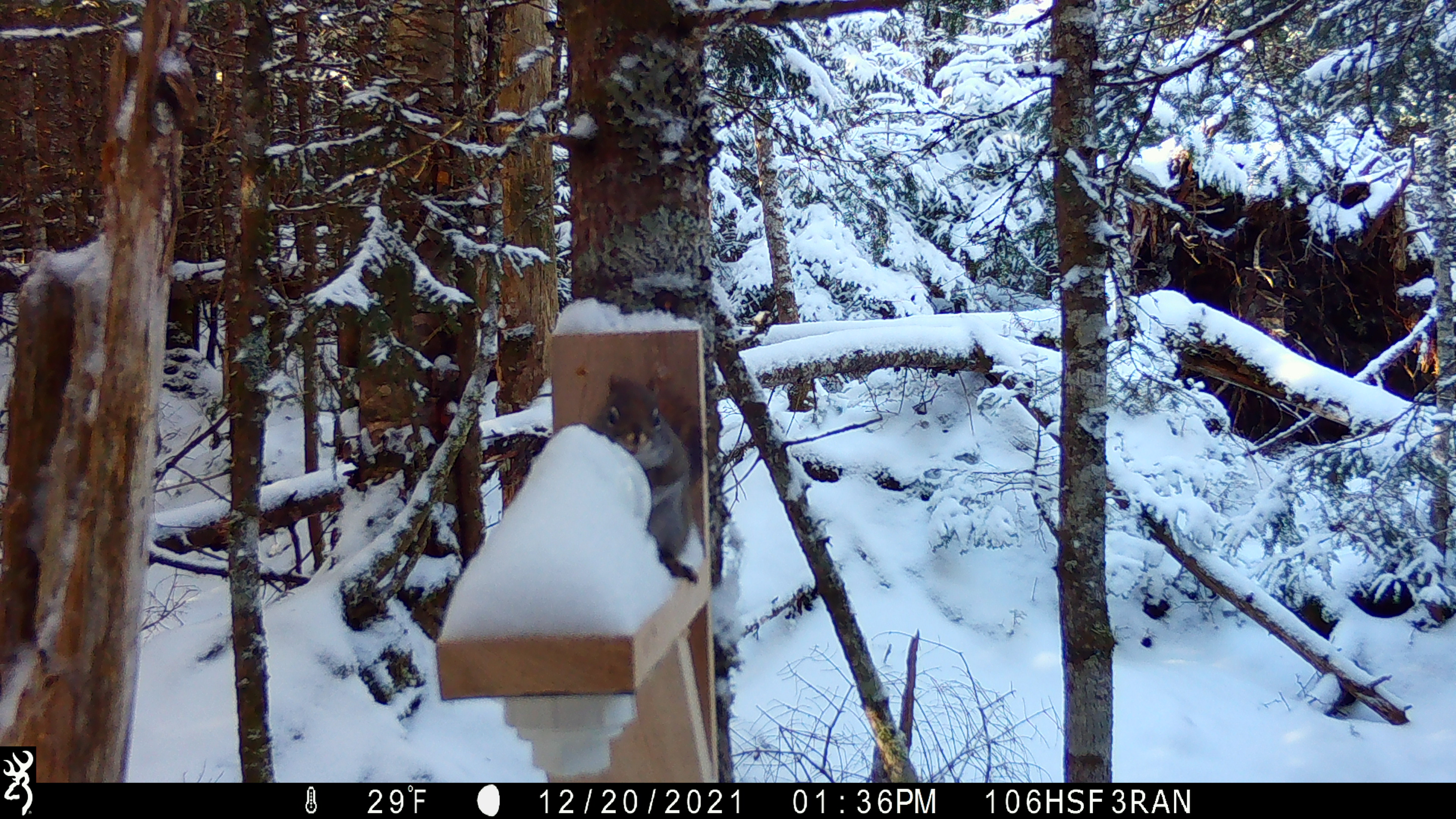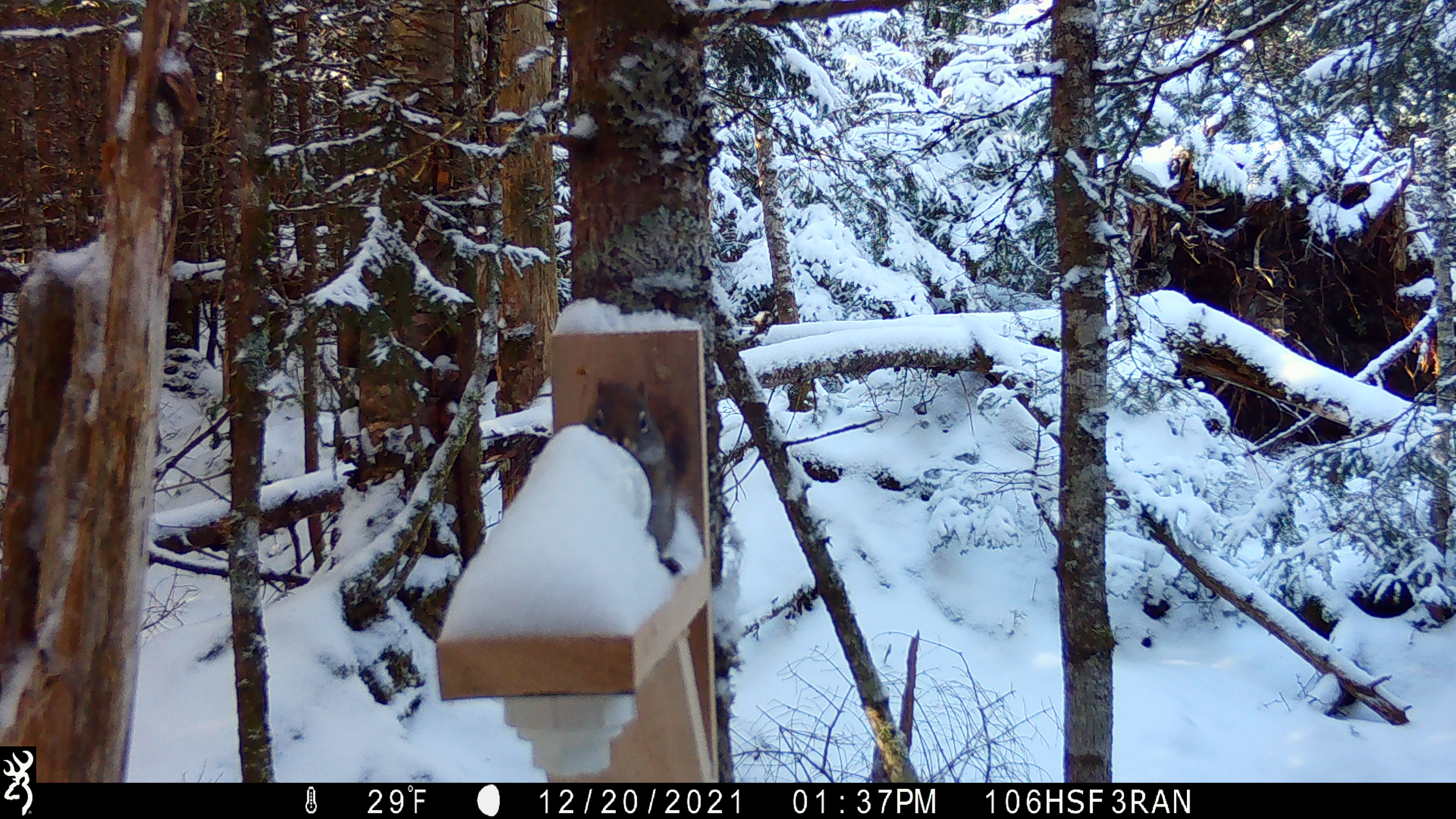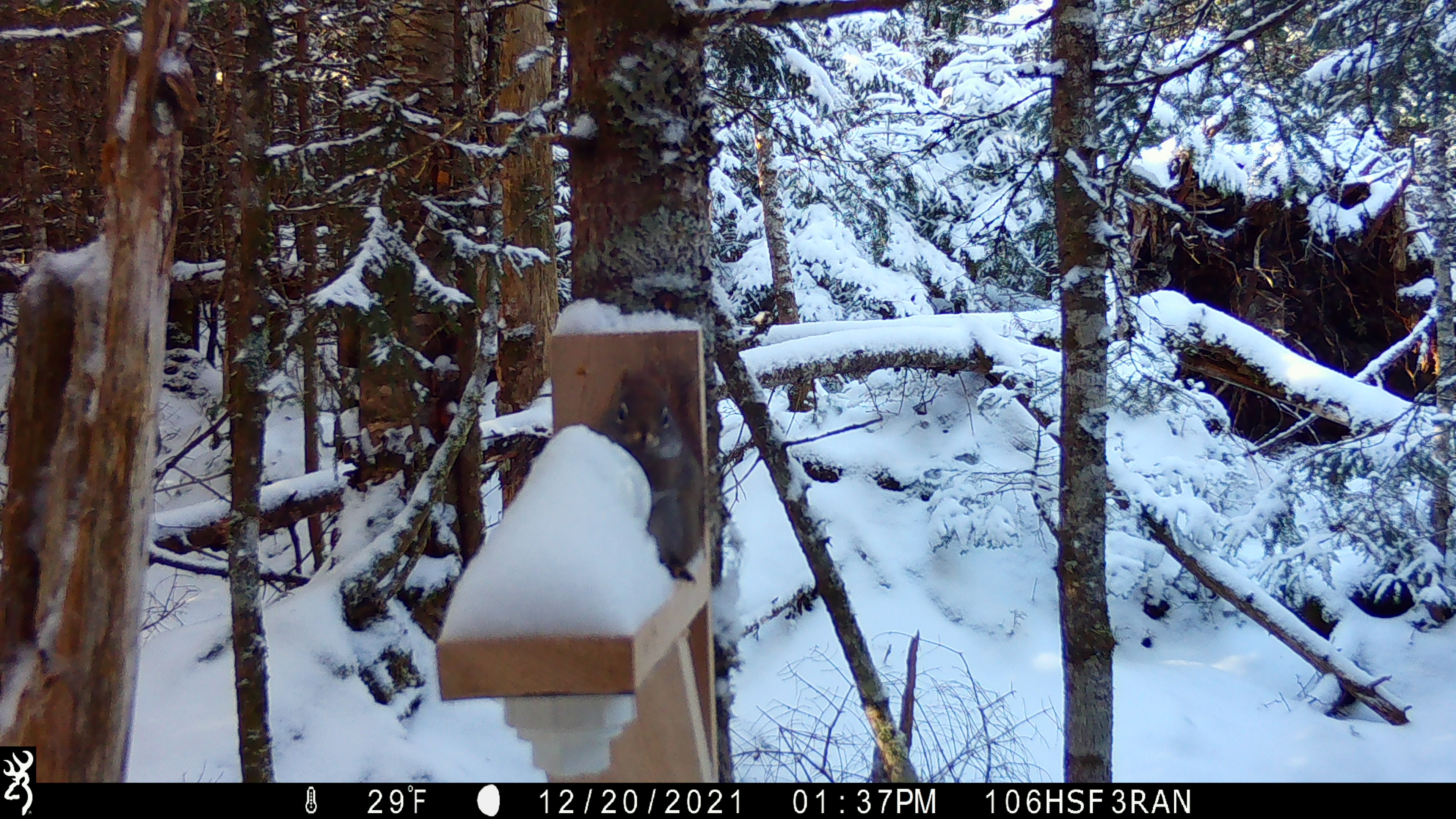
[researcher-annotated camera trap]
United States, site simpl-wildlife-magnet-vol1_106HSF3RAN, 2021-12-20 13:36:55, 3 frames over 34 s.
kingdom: Animalia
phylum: Chordata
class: Mammalia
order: Rodentia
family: Sciuridae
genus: Tamiasciurus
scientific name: Tamiasciurus hudsonicus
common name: red squirrel